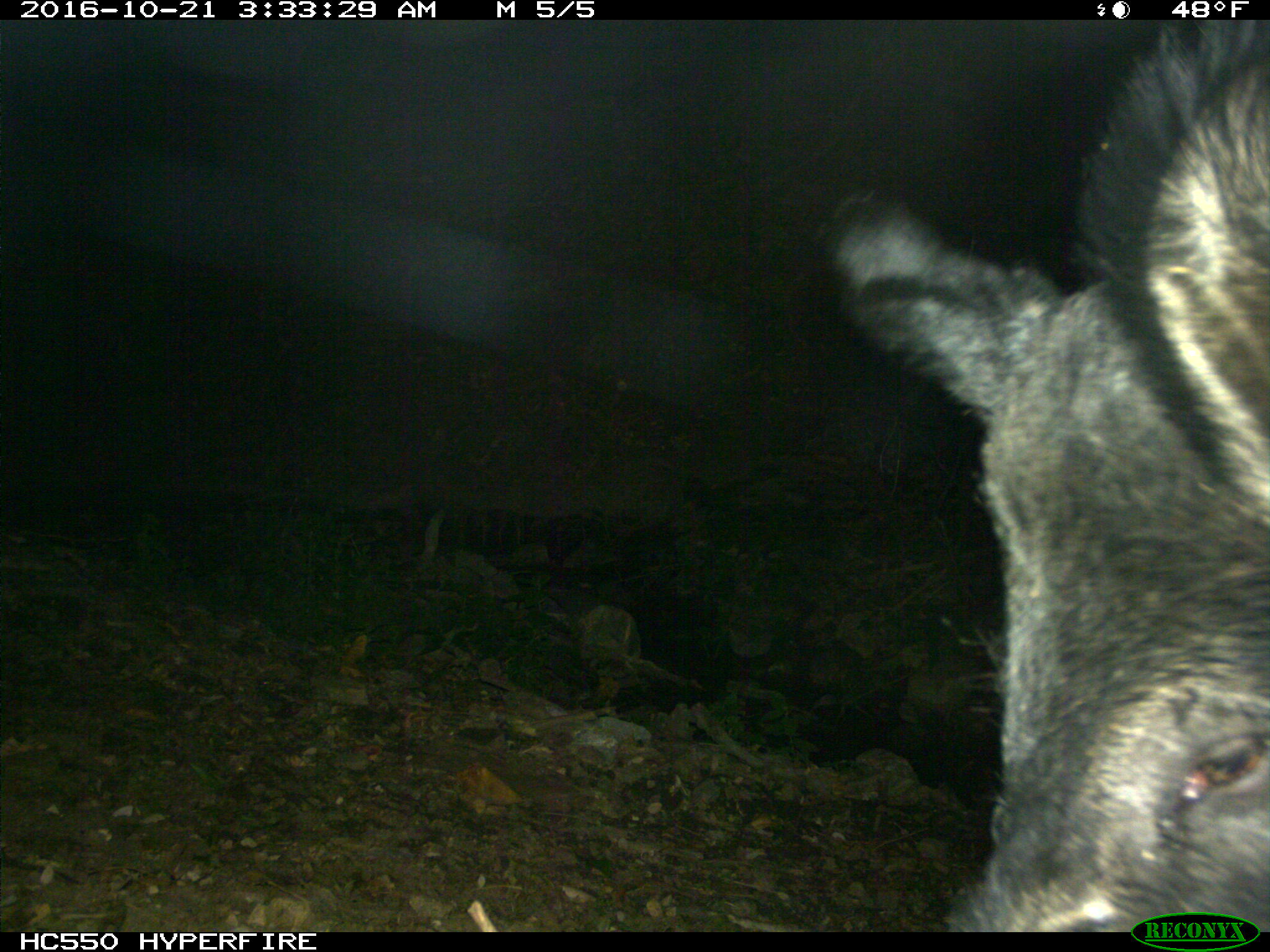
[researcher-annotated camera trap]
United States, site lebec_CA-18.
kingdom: Animalia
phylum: Chordata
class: Mammalia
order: Artiodactyla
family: Suidae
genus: Sus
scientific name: Sus scrofa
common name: wild boar